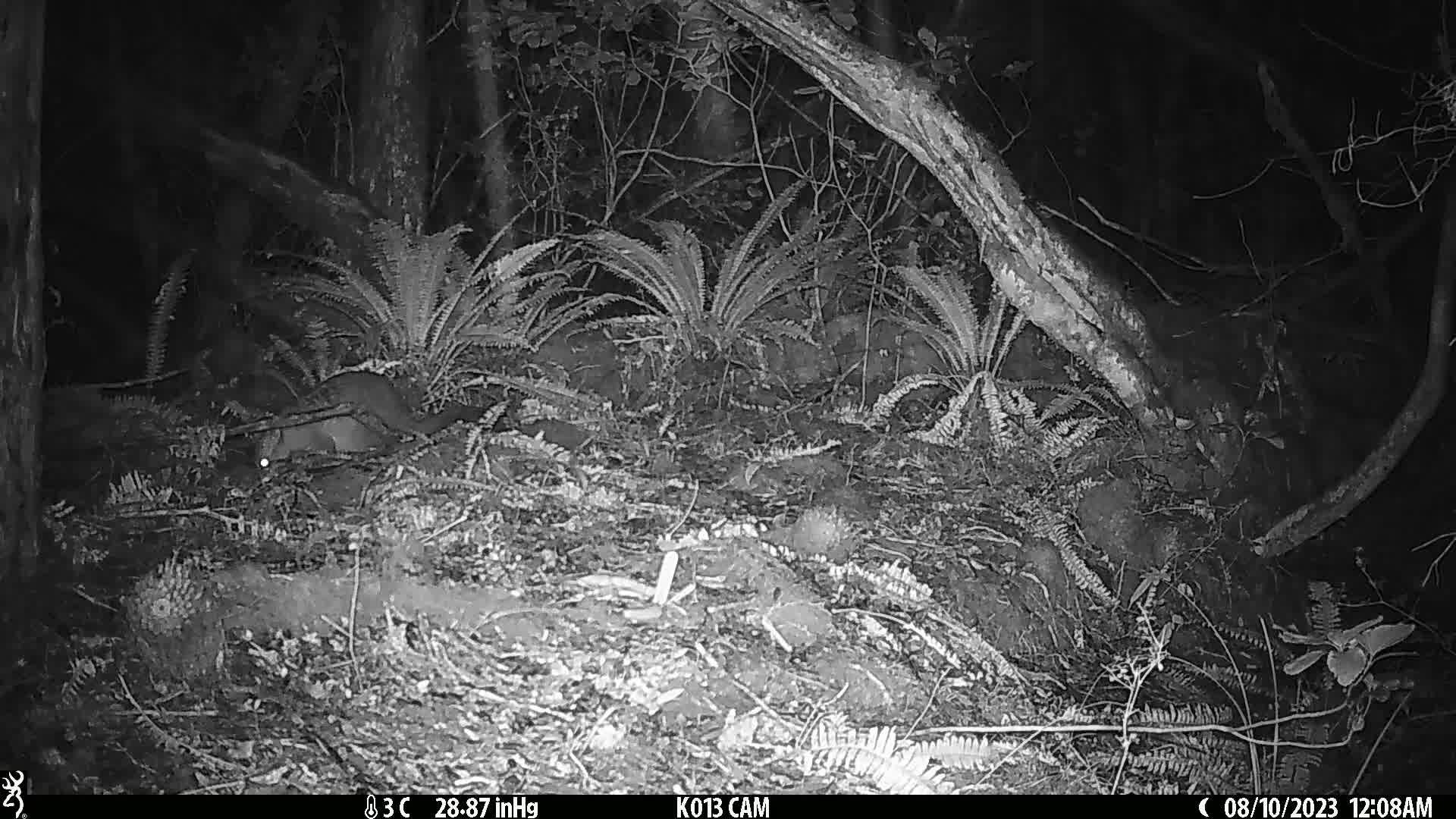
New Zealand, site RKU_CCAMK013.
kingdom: Animalia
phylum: Chordata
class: Mammalia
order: Diprotodontia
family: Phalangeridae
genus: Trichosurus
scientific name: Trichosurus vulpecula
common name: common brushtail possum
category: possum